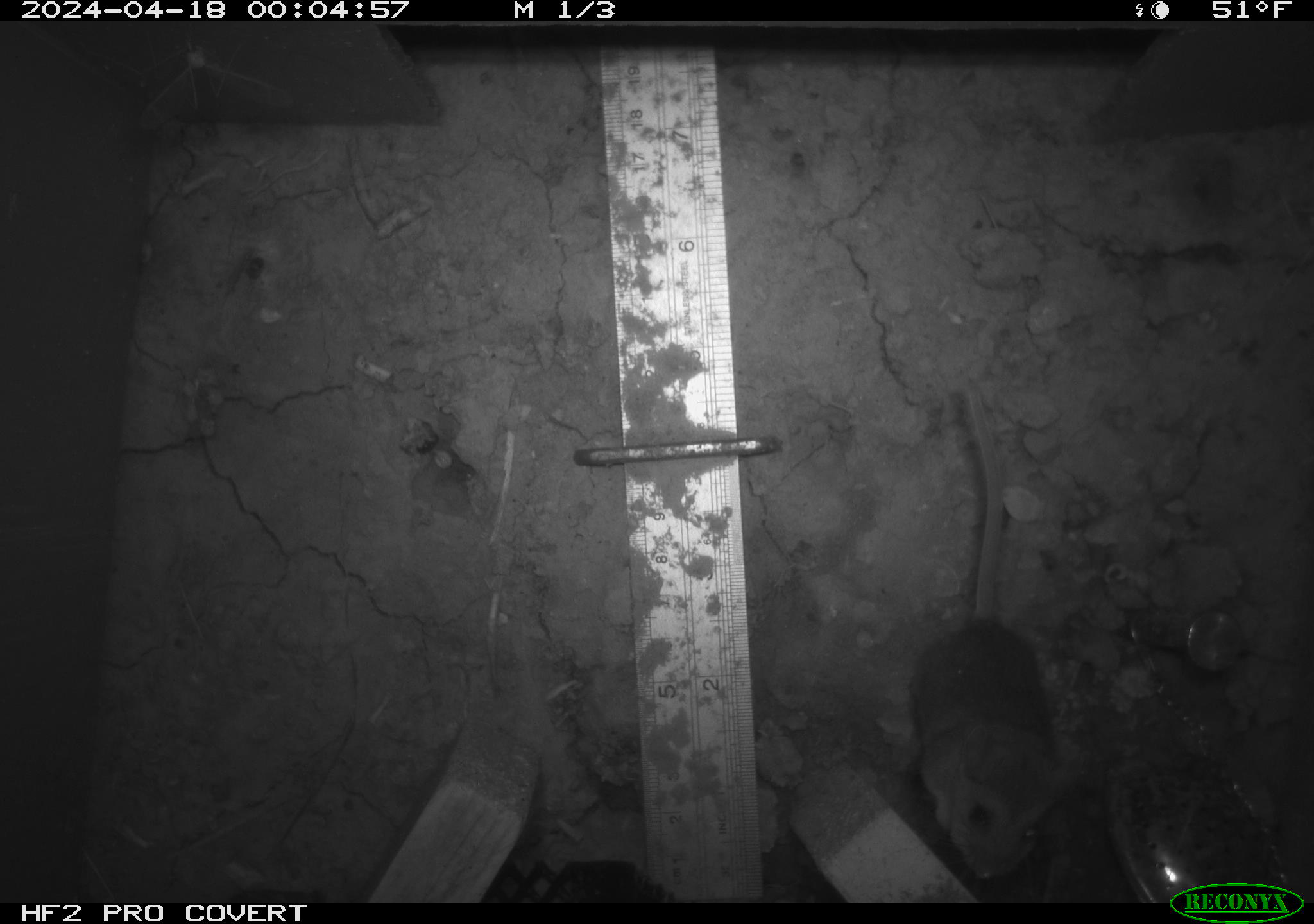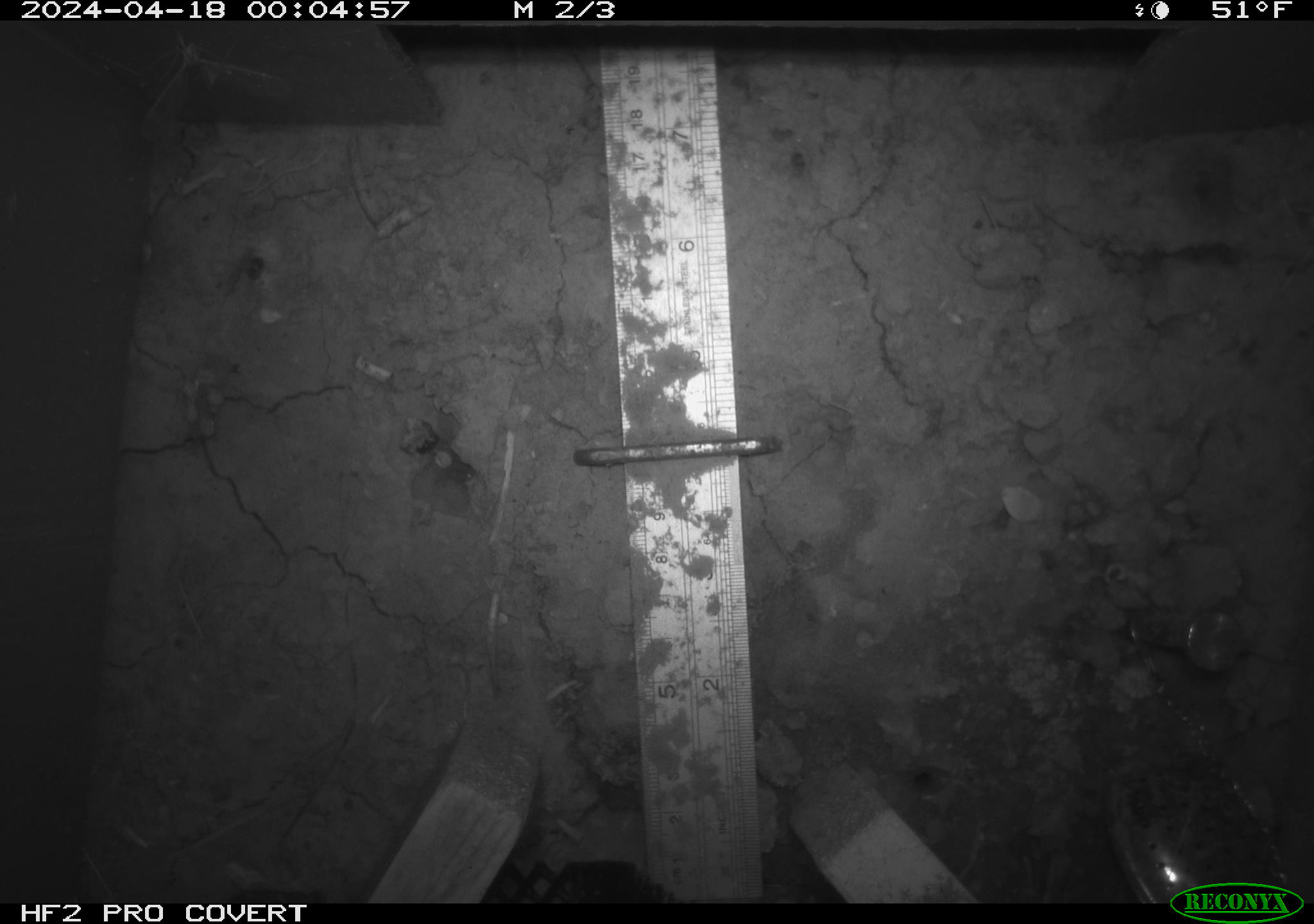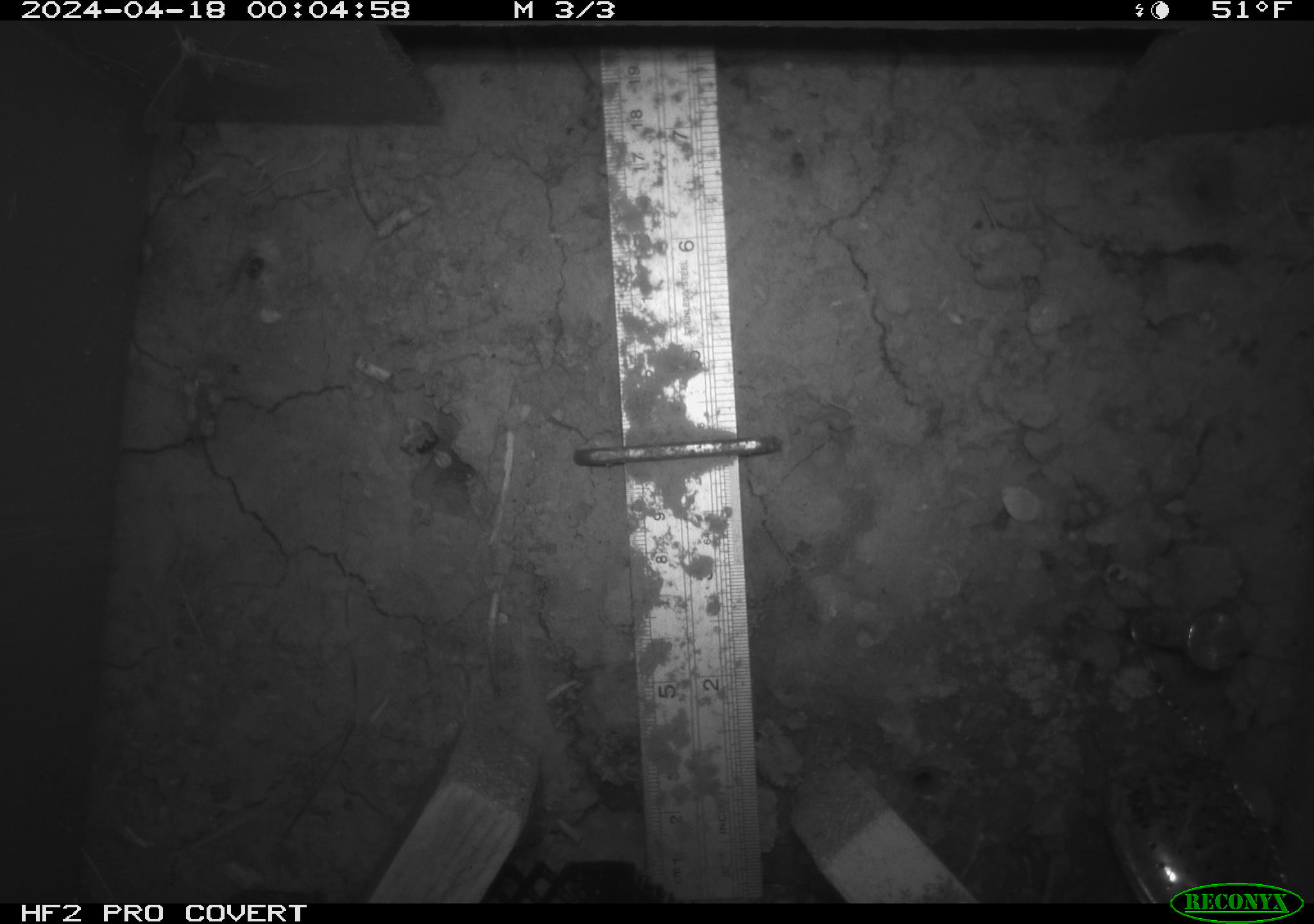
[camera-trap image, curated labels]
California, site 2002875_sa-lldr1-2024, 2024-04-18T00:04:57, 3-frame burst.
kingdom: Animalia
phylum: Chordata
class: Mammalia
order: Rodentia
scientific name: Rodentia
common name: mouse species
Mouse species (Rodentia).